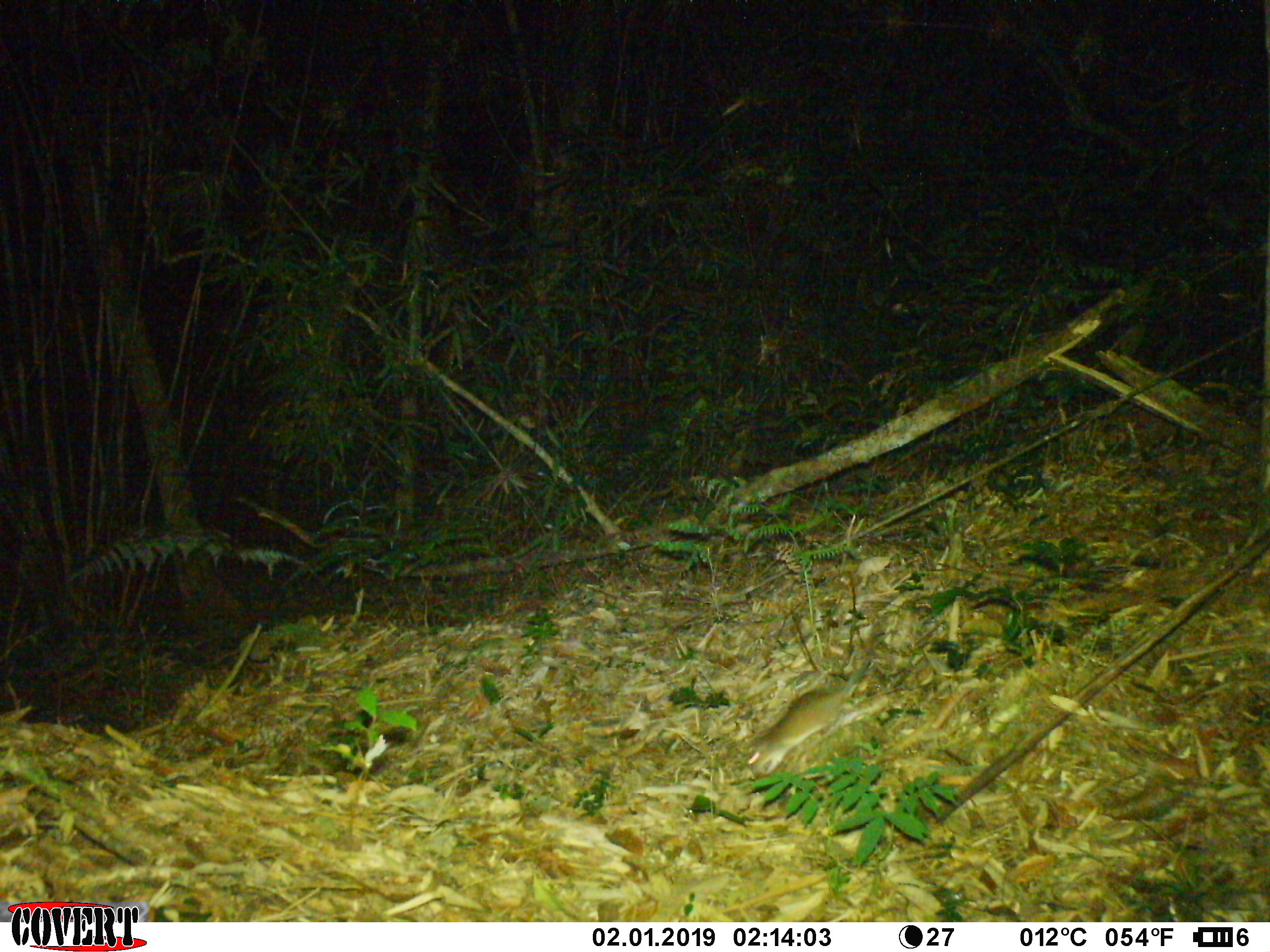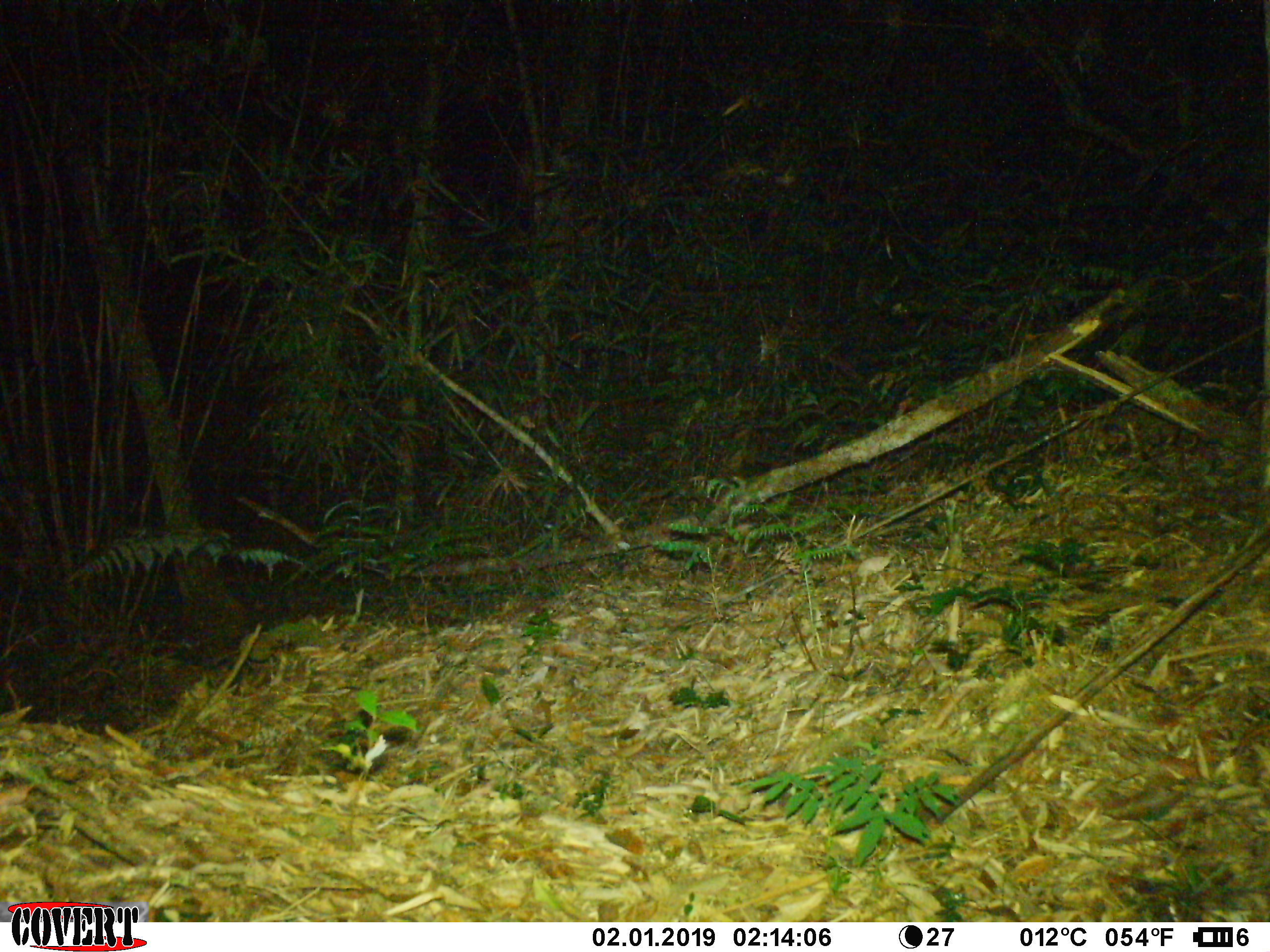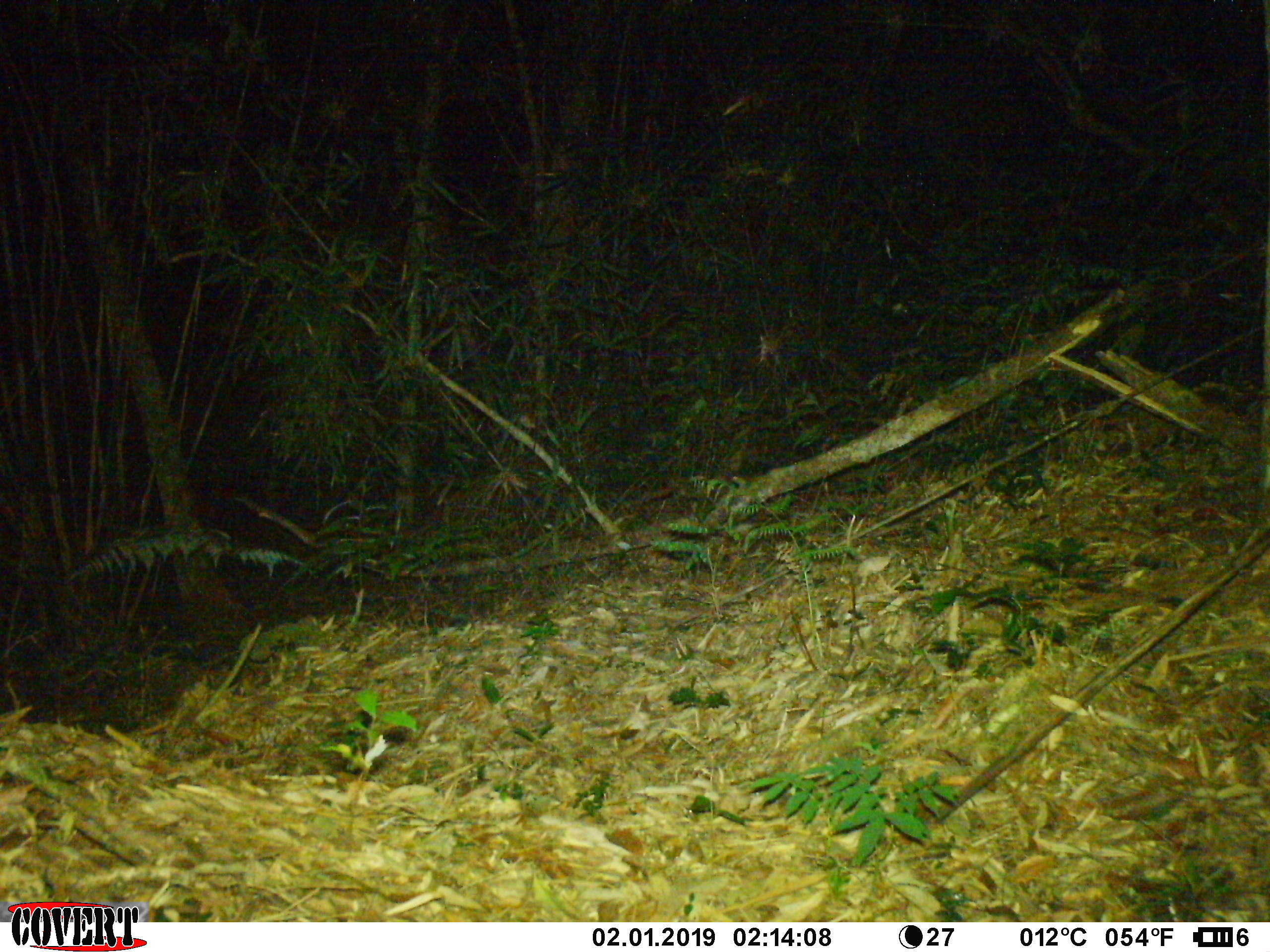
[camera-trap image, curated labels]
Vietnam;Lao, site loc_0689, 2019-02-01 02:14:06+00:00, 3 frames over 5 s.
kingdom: Animalia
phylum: Chordata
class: Mammalia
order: Rodentia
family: Muridae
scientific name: Muridae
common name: old-world mice and rats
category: unidentified murid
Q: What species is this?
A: Unidentified murid (old-world mice and rats) (Muridae).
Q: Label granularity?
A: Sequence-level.